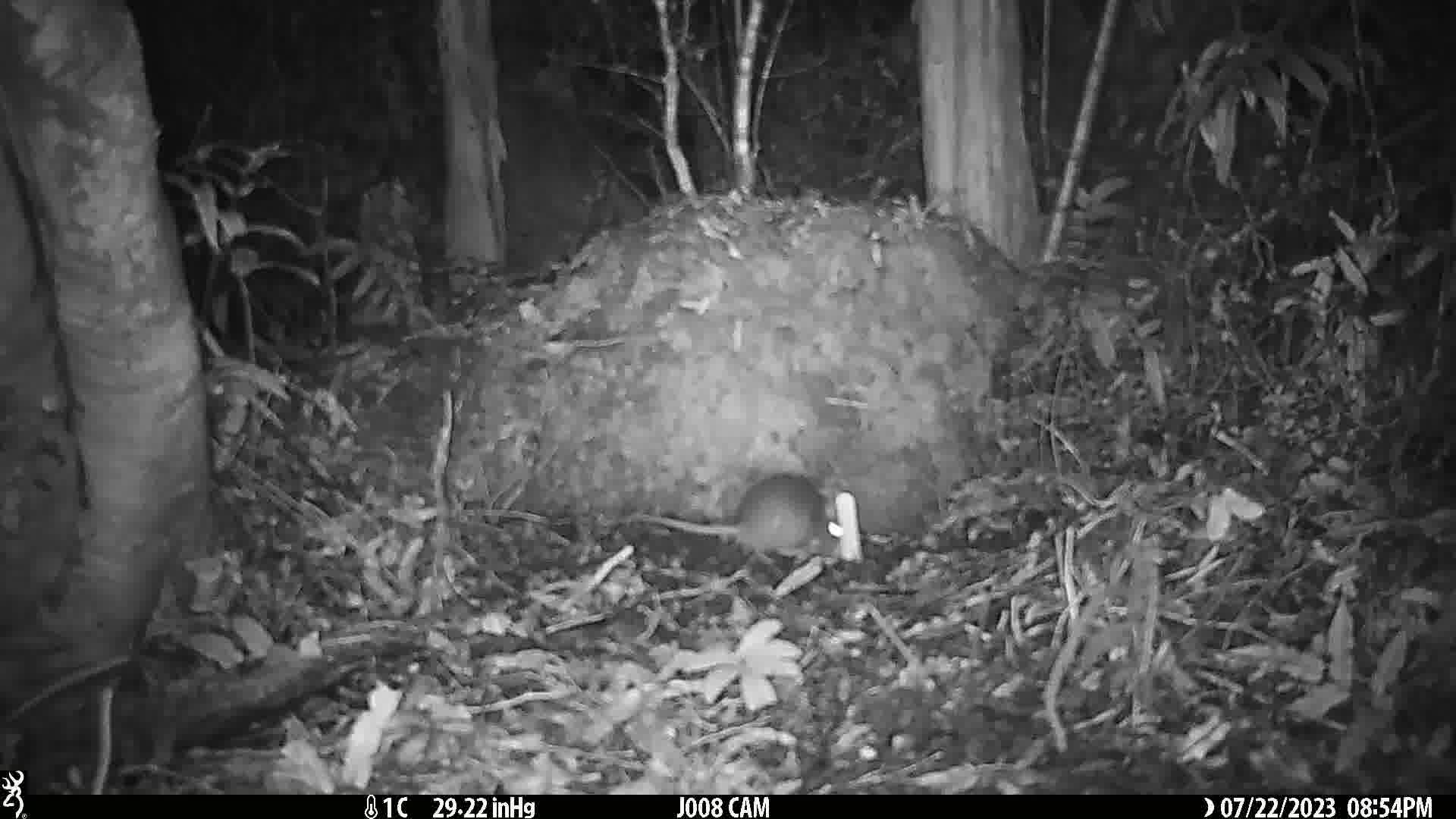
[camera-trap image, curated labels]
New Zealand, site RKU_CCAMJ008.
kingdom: Animalia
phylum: Chordata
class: Mammalia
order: Rodentia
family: Muridae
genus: Rattus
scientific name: Rattus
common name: rat